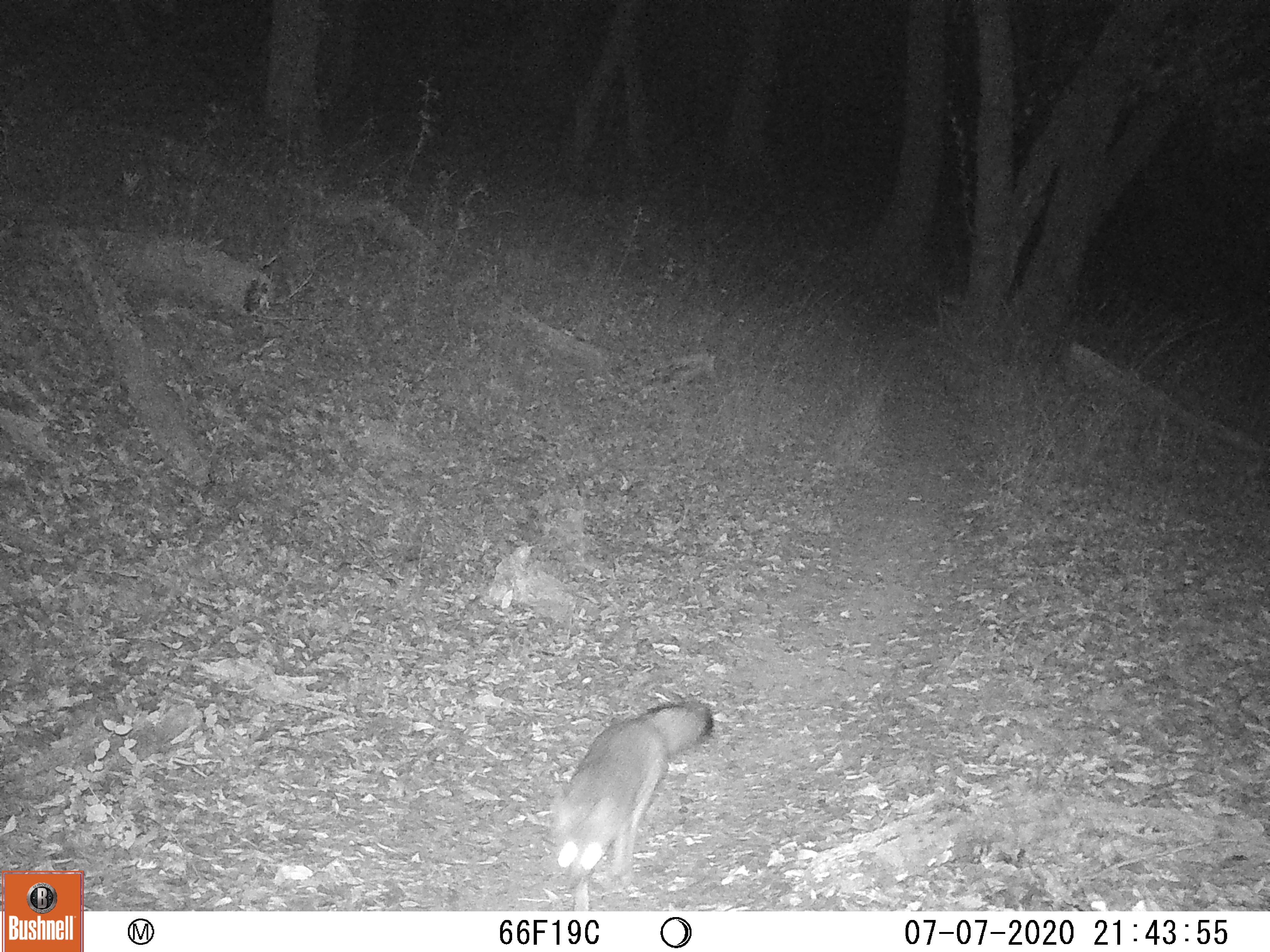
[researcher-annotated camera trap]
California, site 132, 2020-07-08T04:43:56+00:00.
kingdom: Animalia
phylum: Chordata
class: Mammalia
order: Carnivora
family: Canidae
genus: Urocyon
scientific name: Urocyon cinereoargenteus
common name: gray fox